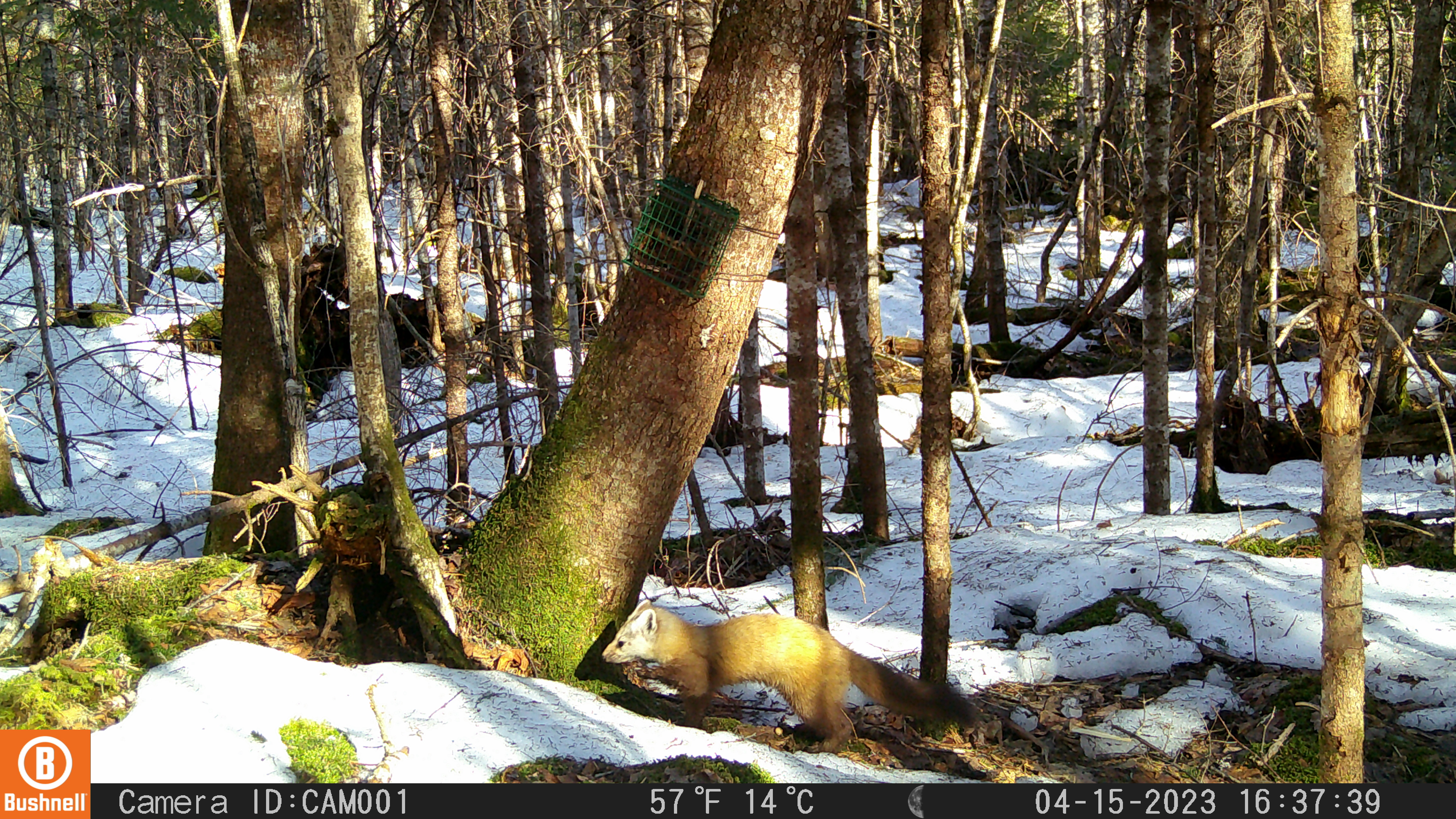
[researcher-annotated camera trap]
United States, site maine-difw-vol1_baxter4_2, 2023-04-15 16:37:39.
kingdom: Animalia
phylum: Chordata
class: Mammalia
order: Carnivora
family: Mustelidae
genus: Martes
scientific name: Martes americana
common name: american marten